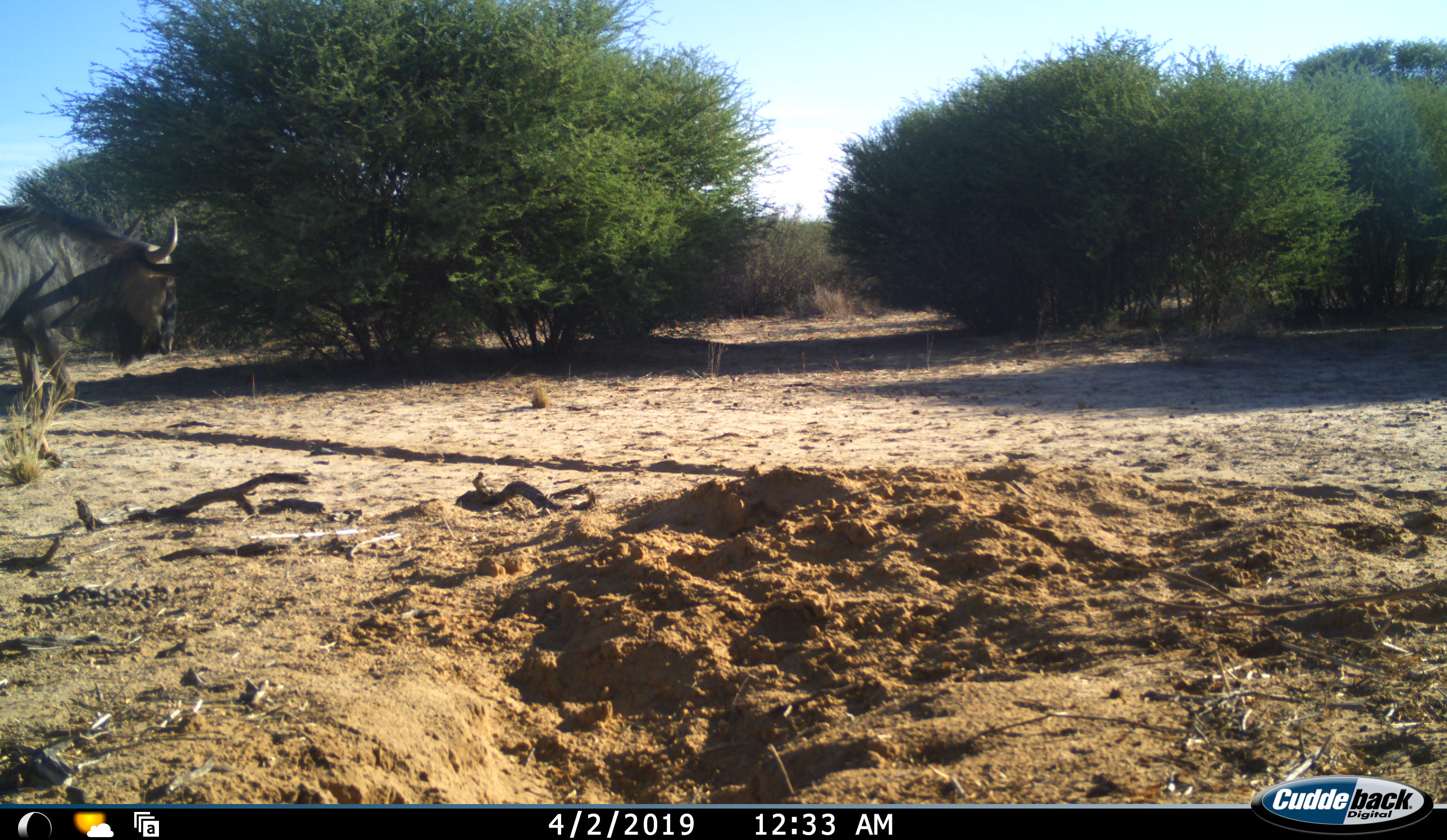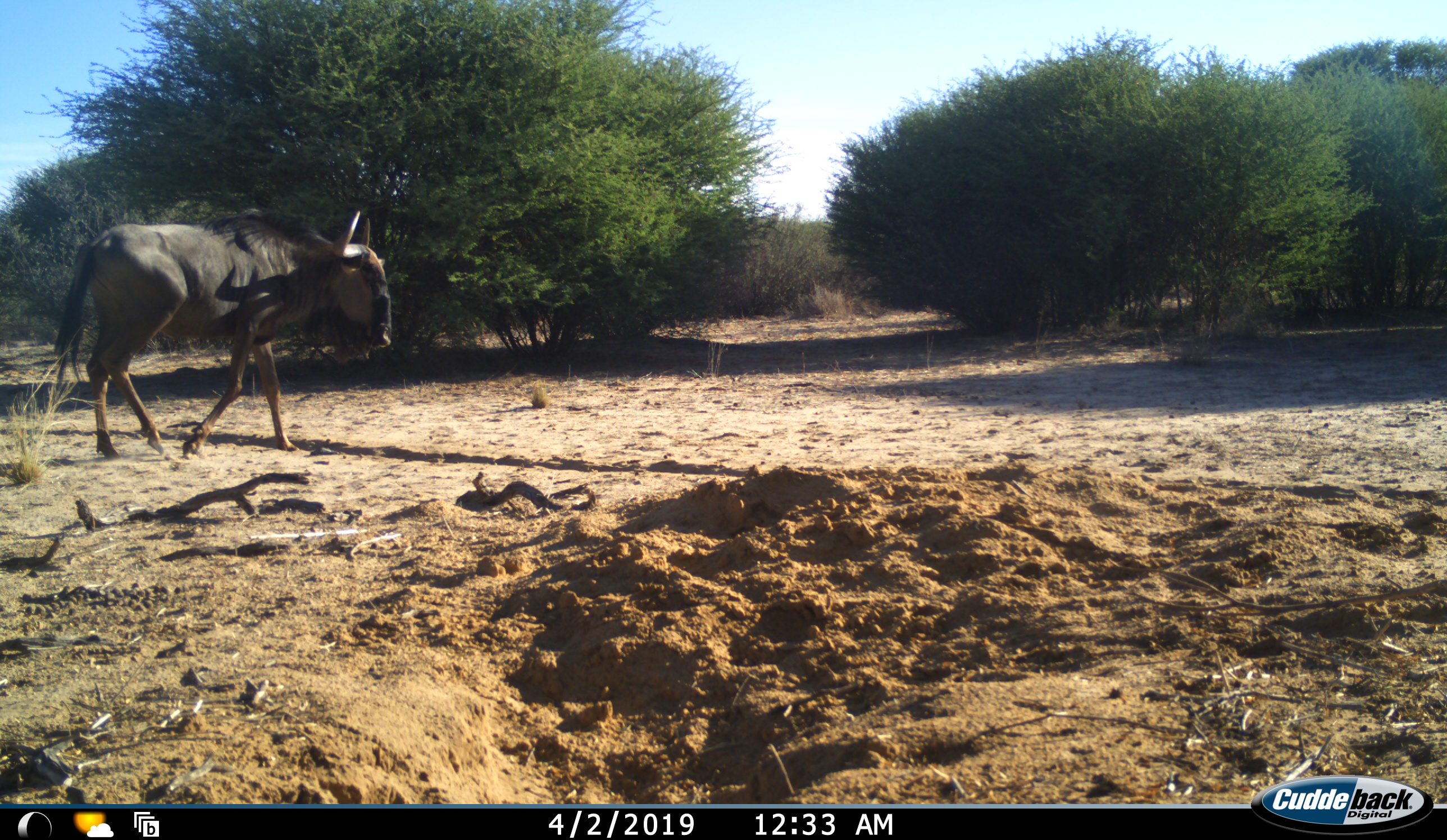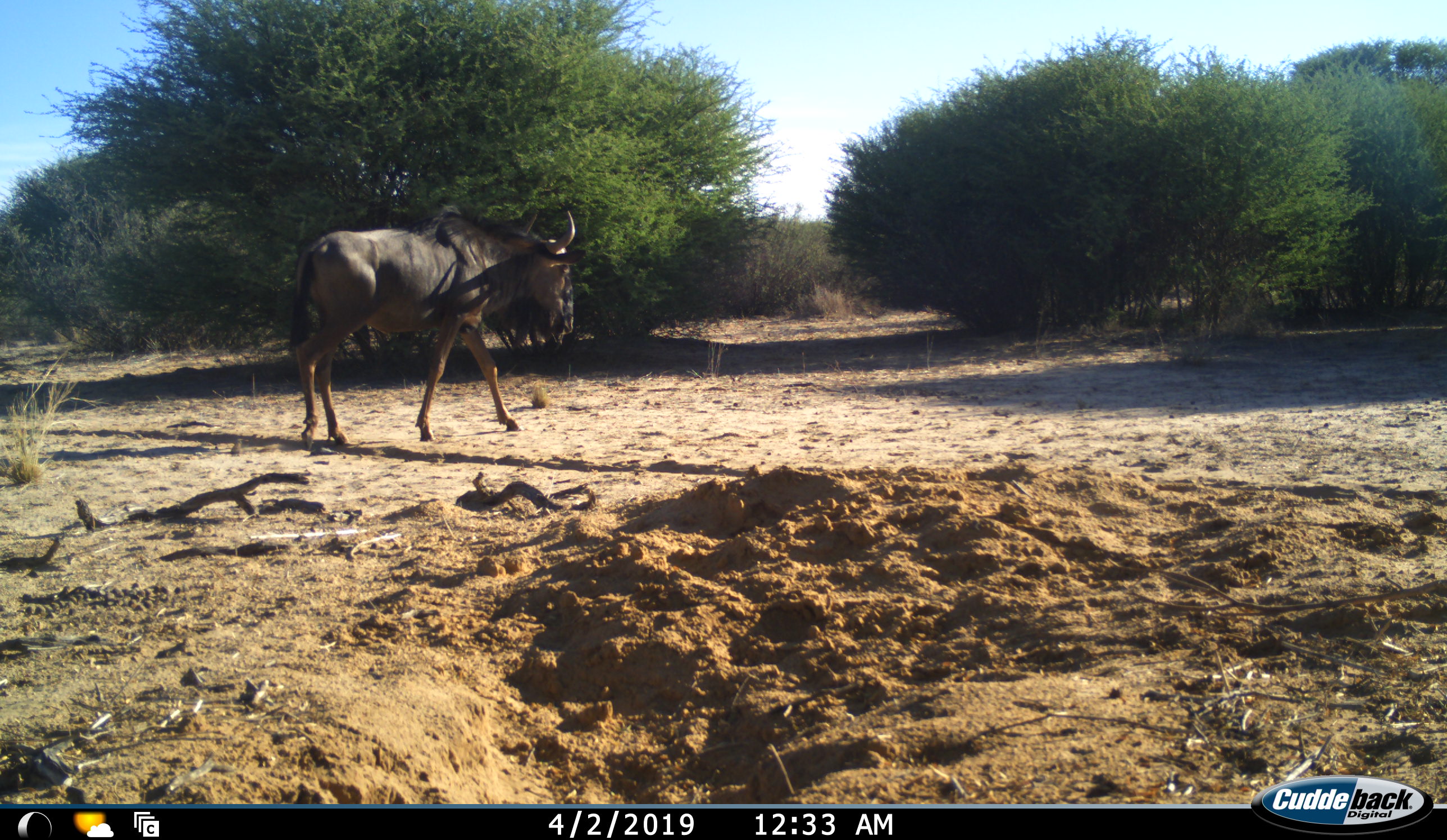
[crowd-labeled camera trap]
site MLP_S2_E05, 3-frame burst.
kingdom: Animalia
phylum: Chordata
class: Mammalia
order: Artiodactyla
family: Bovidae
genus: Connochaetes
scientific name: Connochaetes taurinus taurinus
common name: blue wildebeest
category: wildebeestblue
Wildebeestblue (blue wildebeest) (Connochaetes taurinus taurinus), count 1. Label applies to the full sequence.